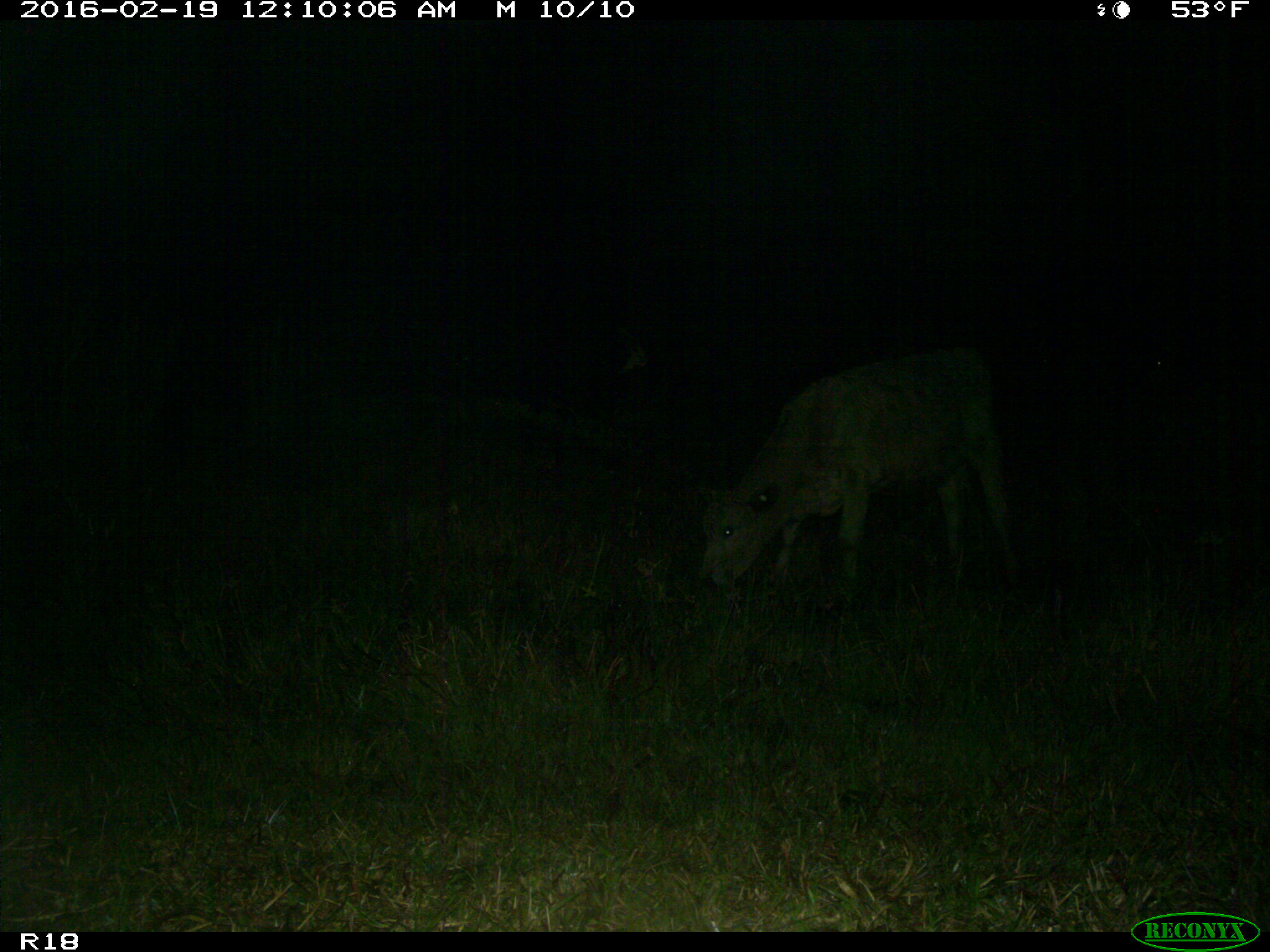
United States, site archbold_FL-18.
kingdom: Animalia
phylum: Chordata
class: Mammalia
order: Artiodactyla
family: Bovidae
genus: Bos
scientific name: Bos taurus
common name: domestic cow